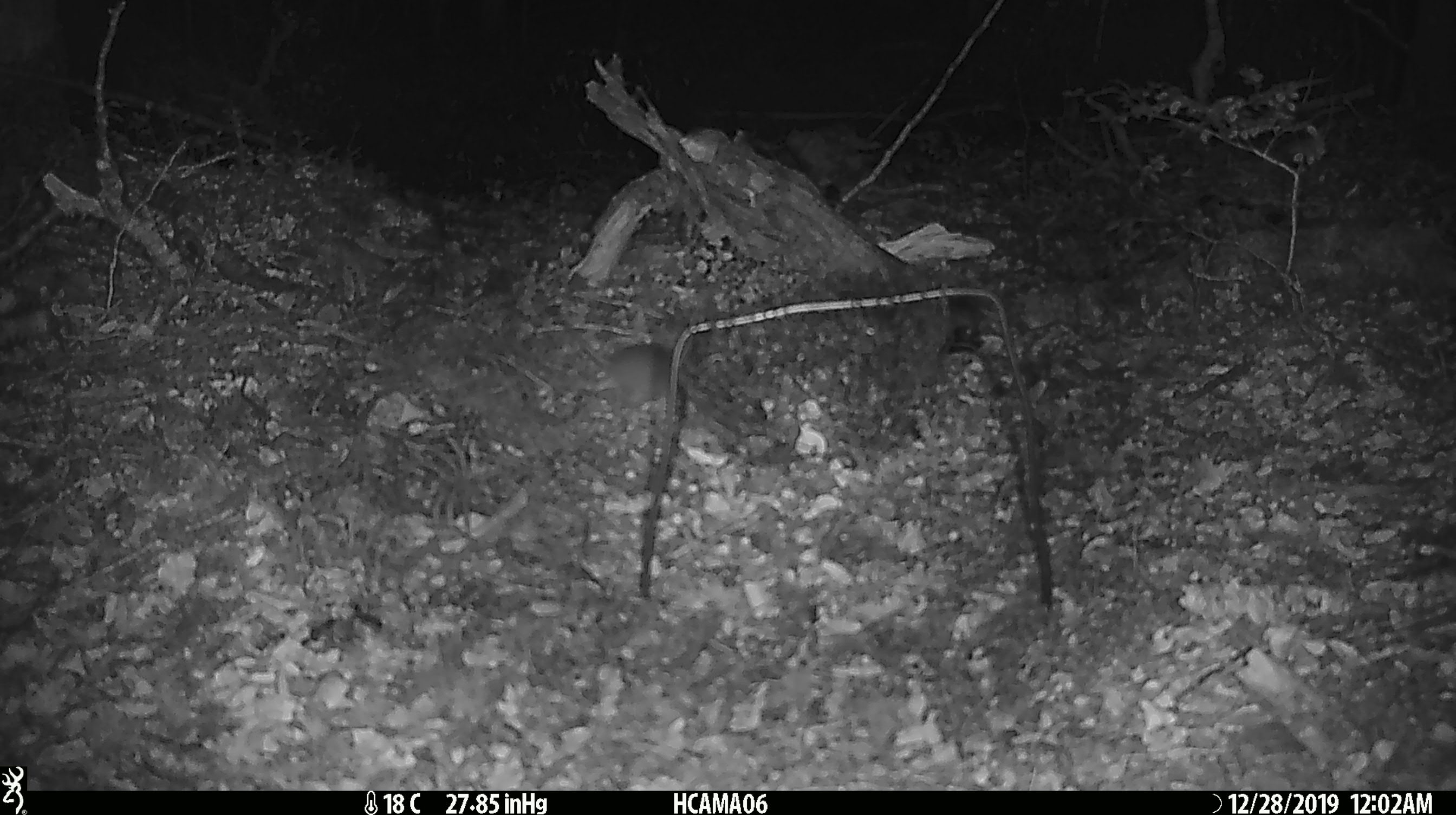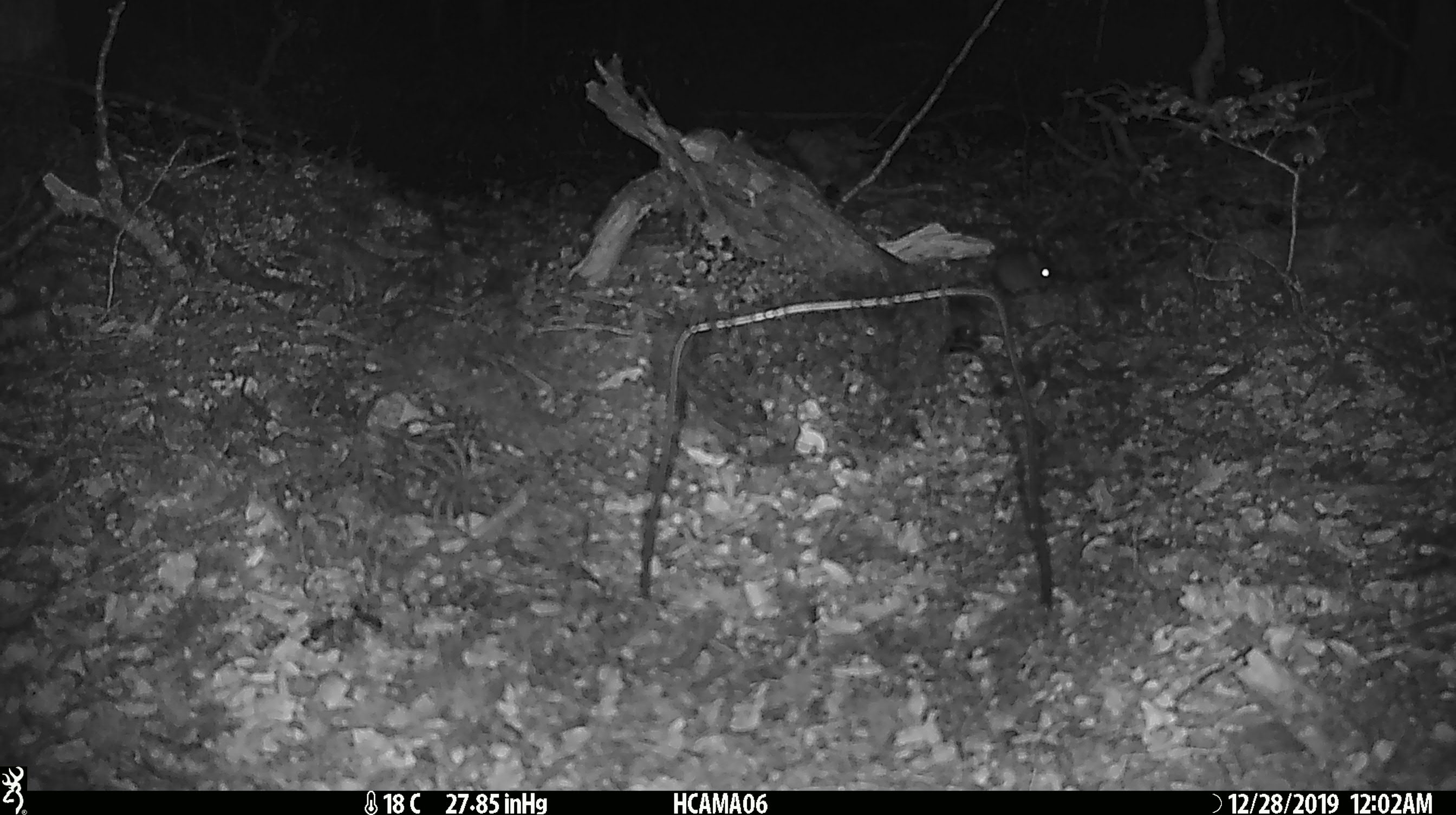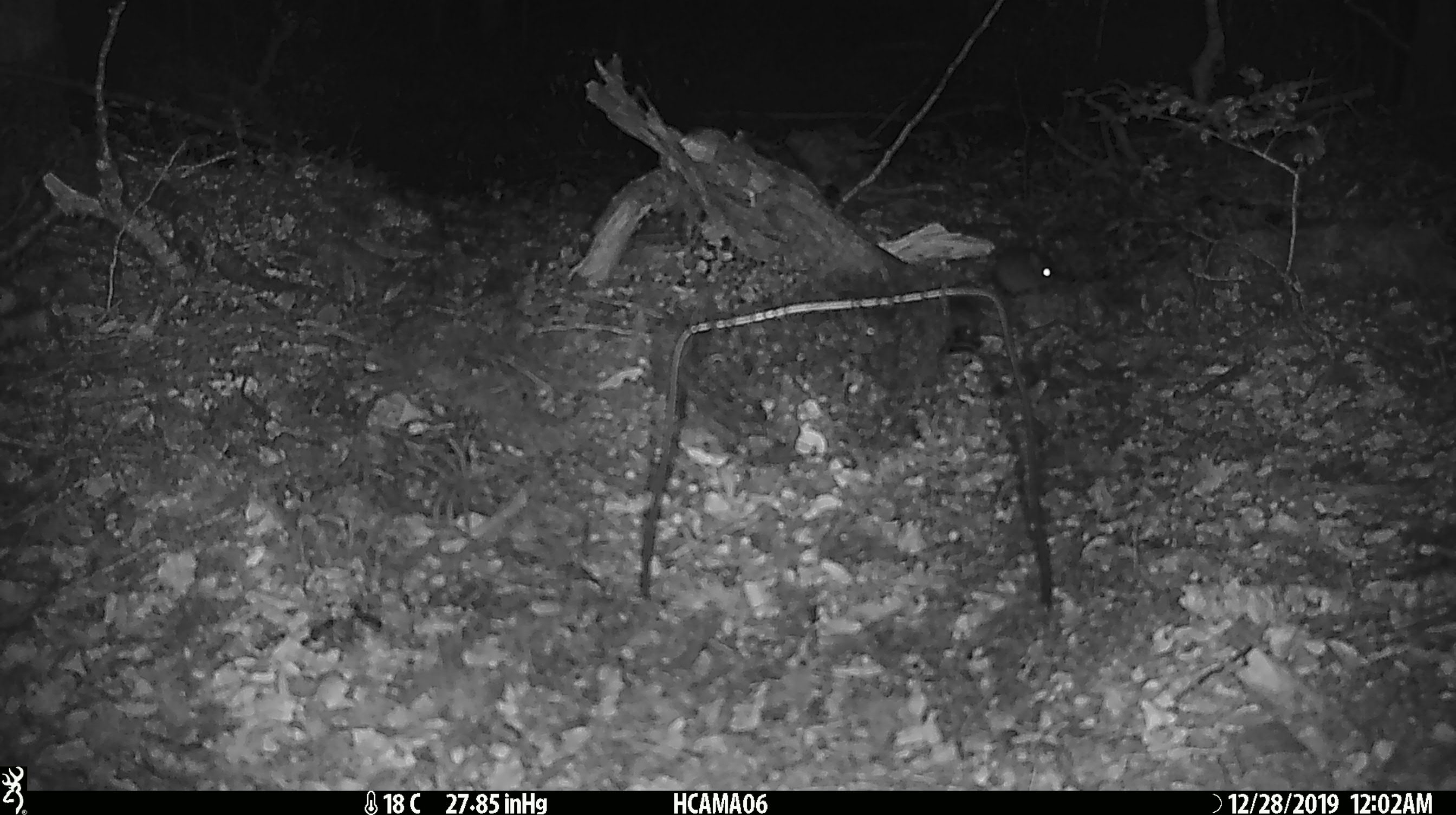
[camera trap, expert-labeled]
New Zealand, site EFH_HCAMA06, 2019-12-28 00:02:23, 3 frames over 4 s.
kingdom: Animalia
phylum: Chordata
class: Mammalia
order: Rodentia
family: Muridae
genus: Mus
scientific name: Mus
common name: mouse